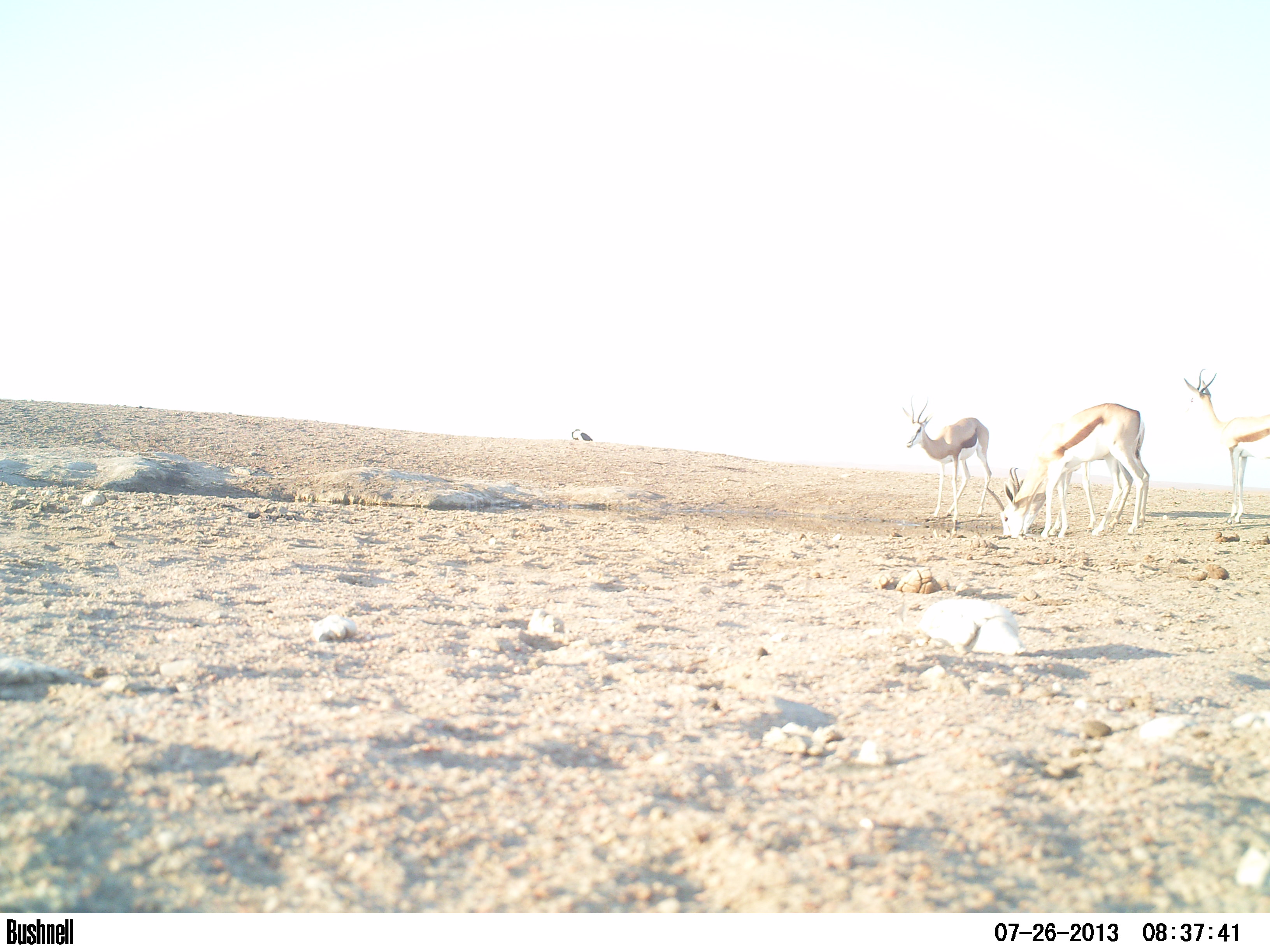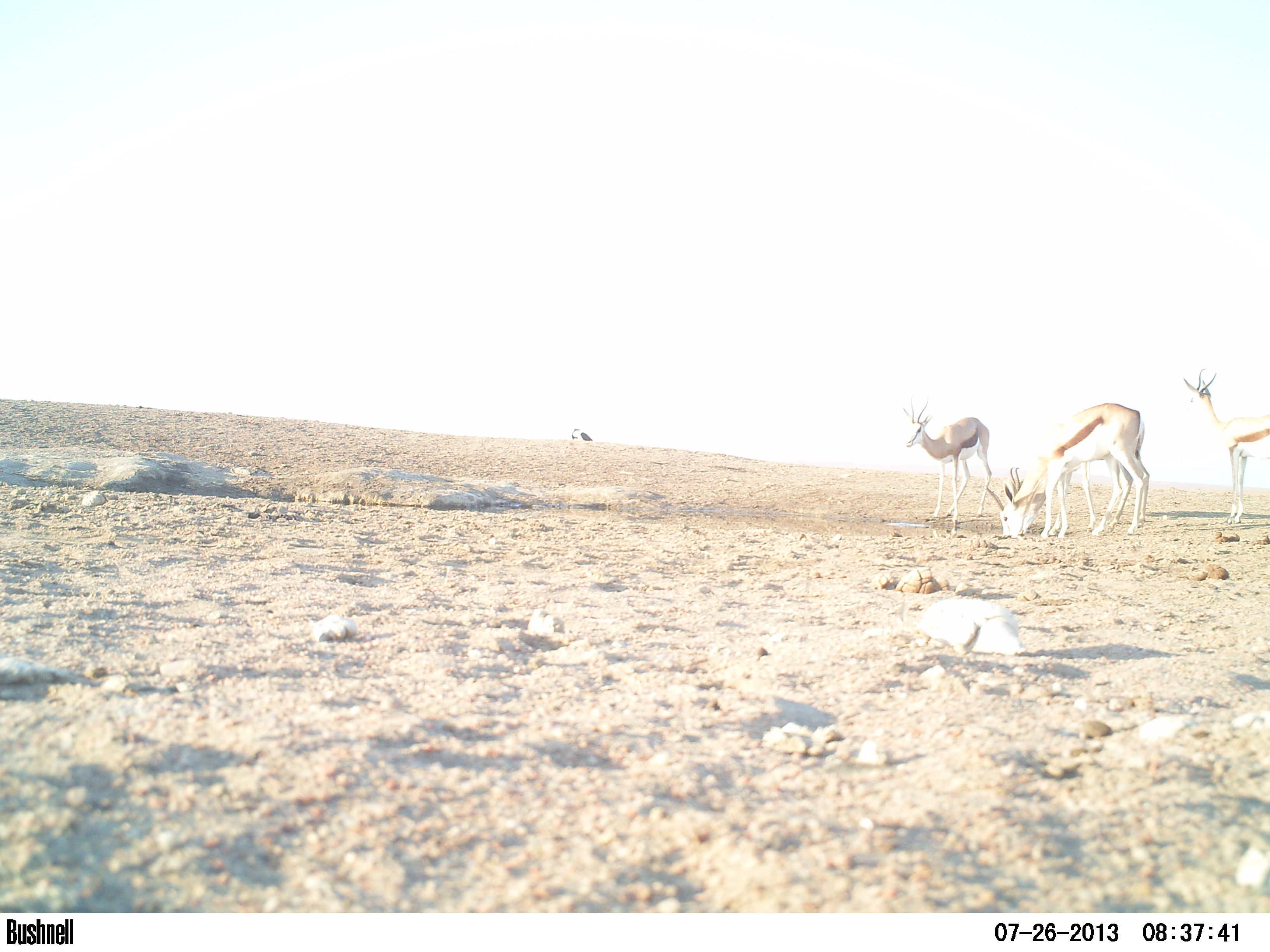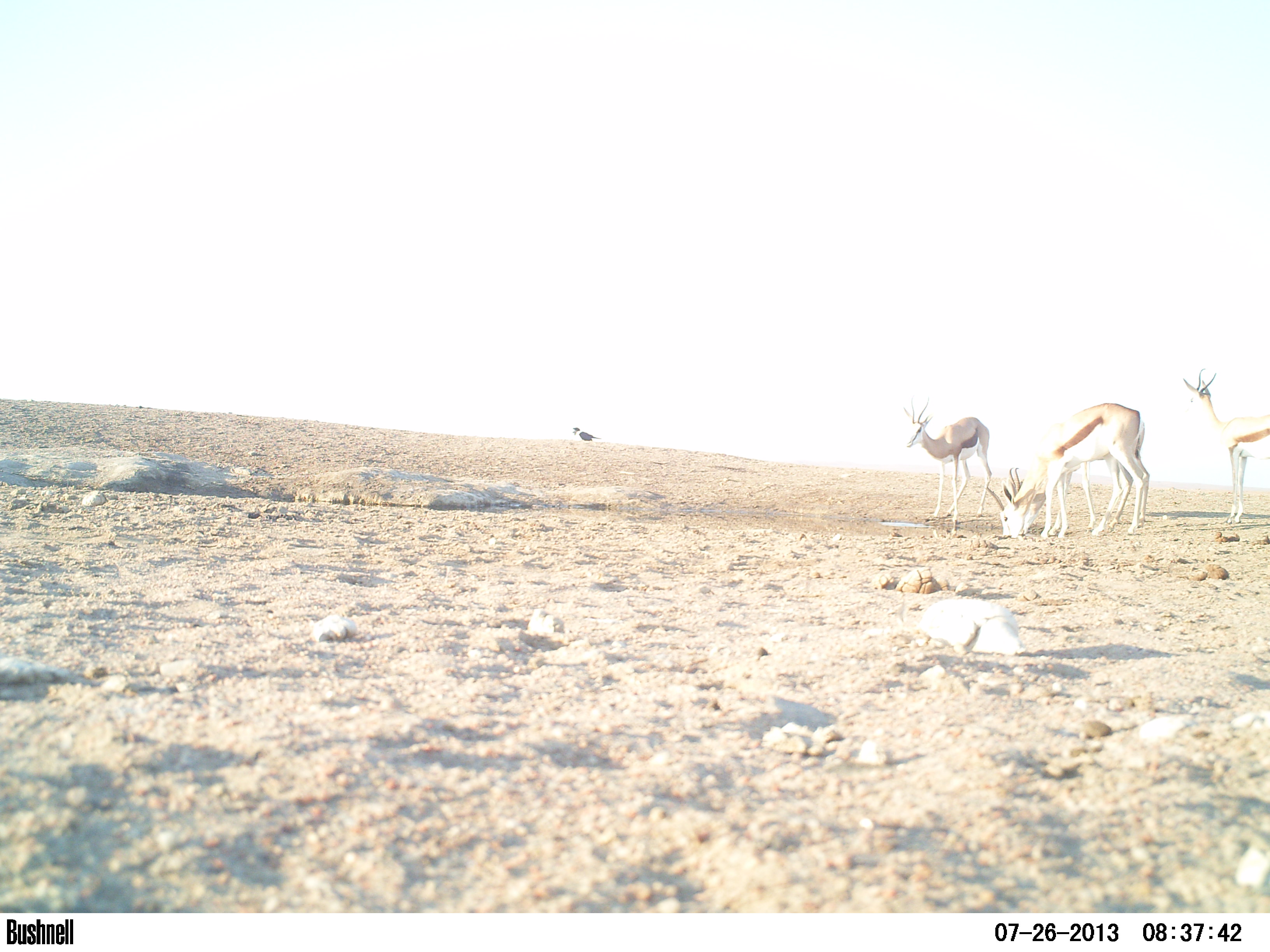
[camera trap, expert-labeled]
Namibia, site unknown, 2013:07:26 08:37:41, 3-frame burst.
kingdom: Animalia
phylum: Chordata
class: Mammalia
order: Artiodactyla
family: Bovidae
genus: Antidorcas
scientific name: Antidorcas marsupialis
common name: springbok